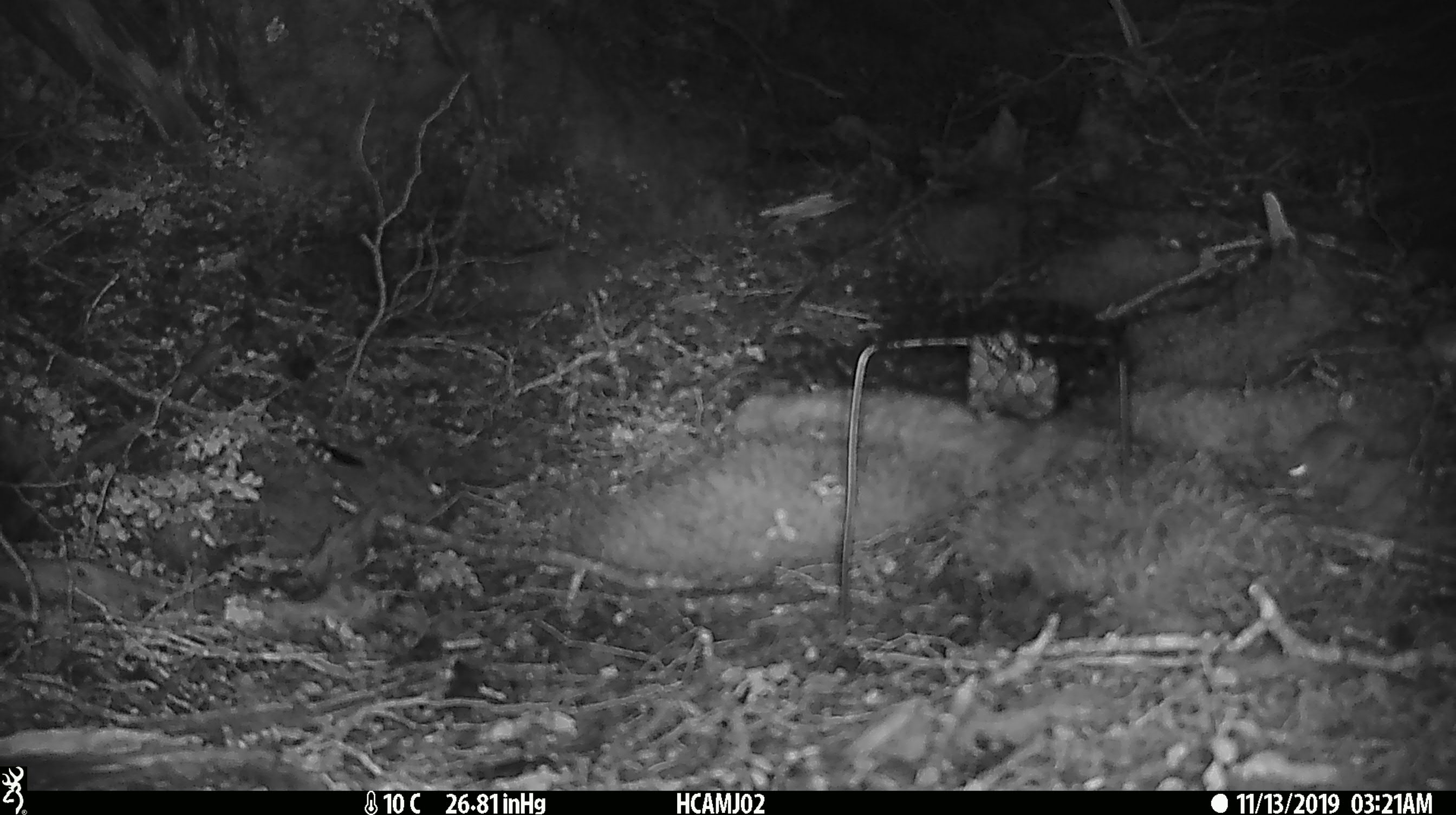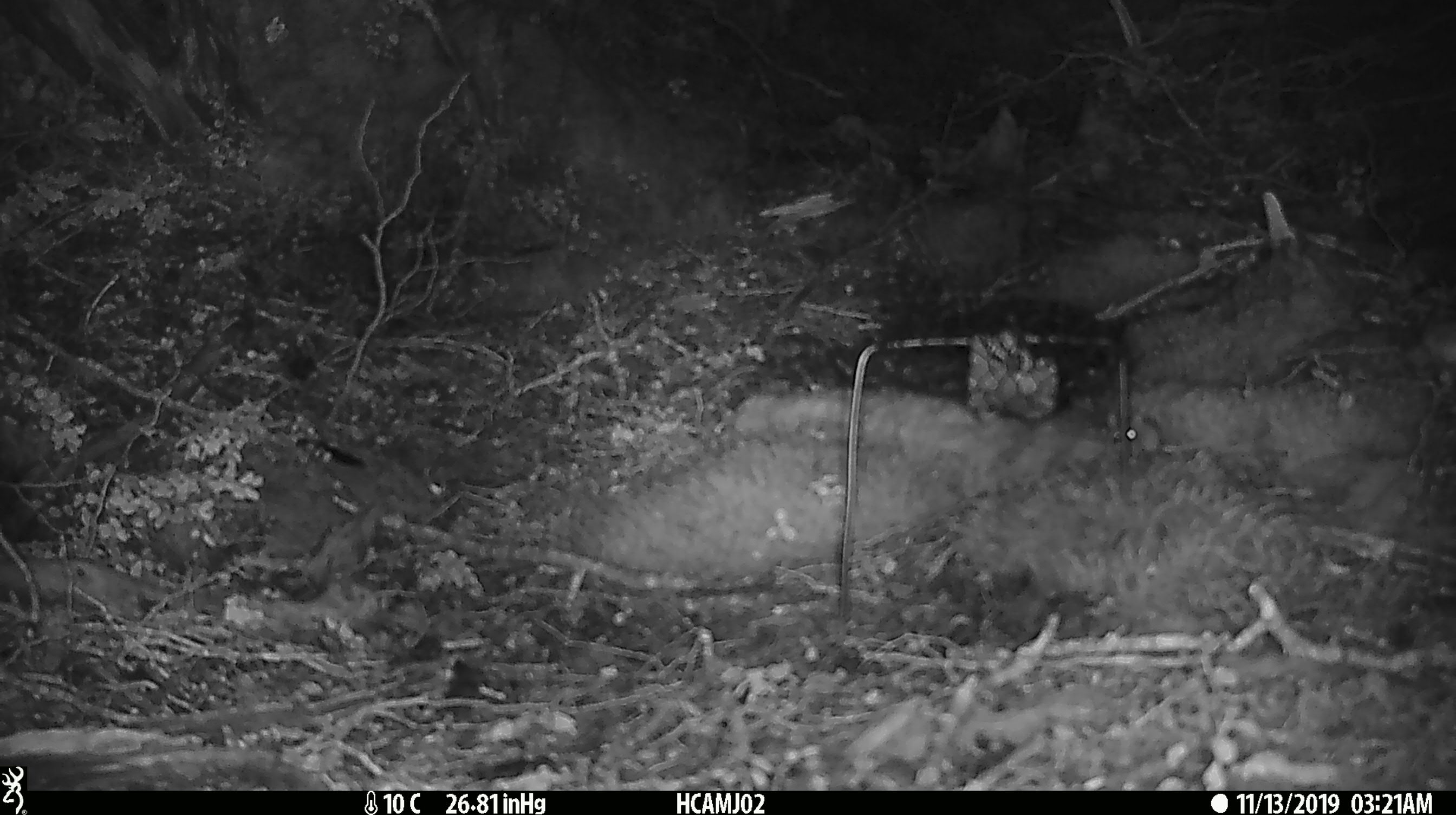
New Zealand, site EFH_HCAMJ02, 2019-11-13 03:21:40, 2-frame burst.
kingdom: Animalia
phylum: Chordata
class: Mammalia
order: Rodentia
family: Muridae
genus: Mus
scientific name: Mus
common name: mouse